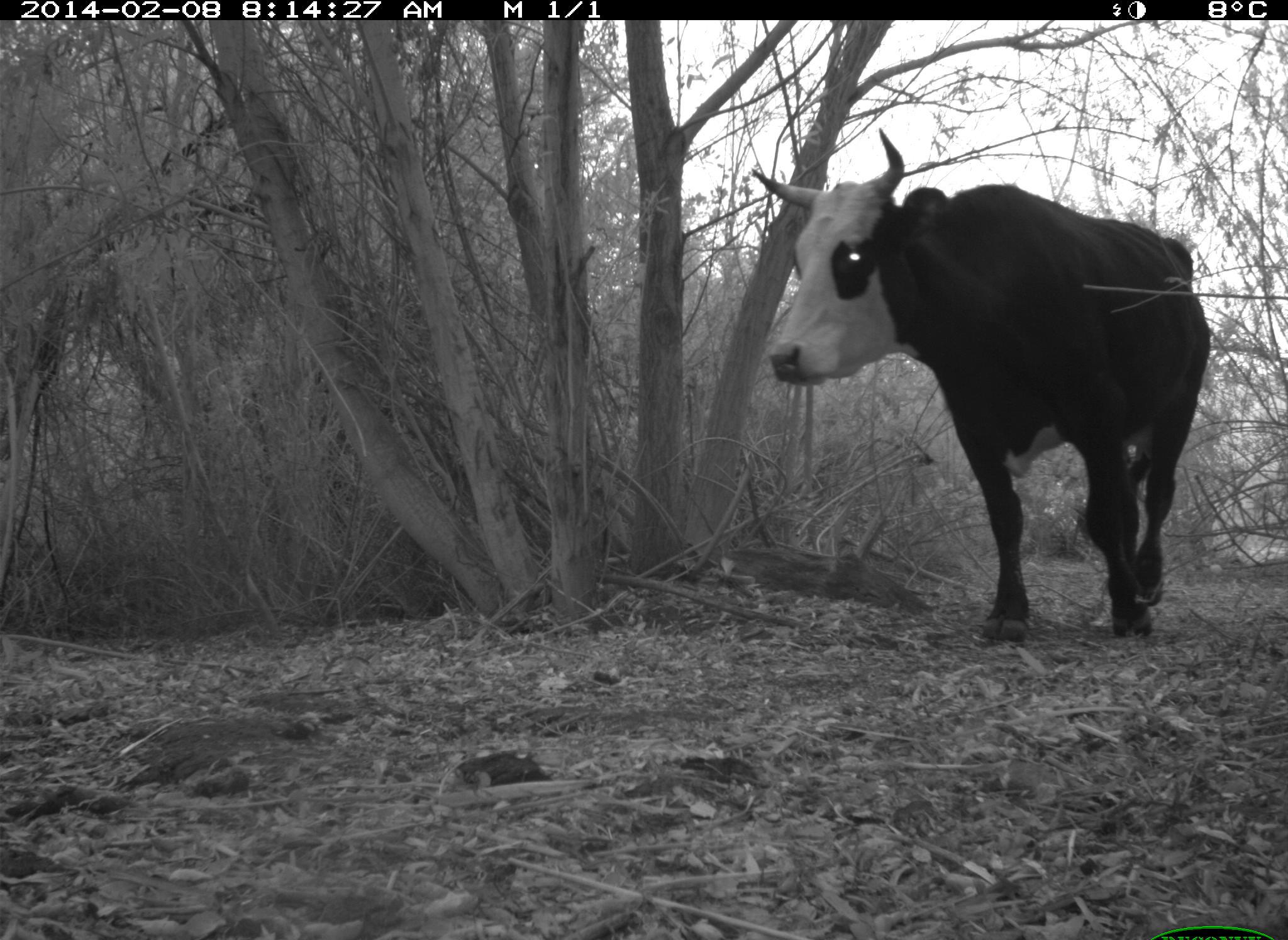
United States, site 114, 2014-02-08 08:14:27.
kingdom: Animalia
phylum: Chordata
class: Mammalia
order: Artiodactyla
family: Bovidae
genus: Bos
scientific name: Bos taurus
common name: cow